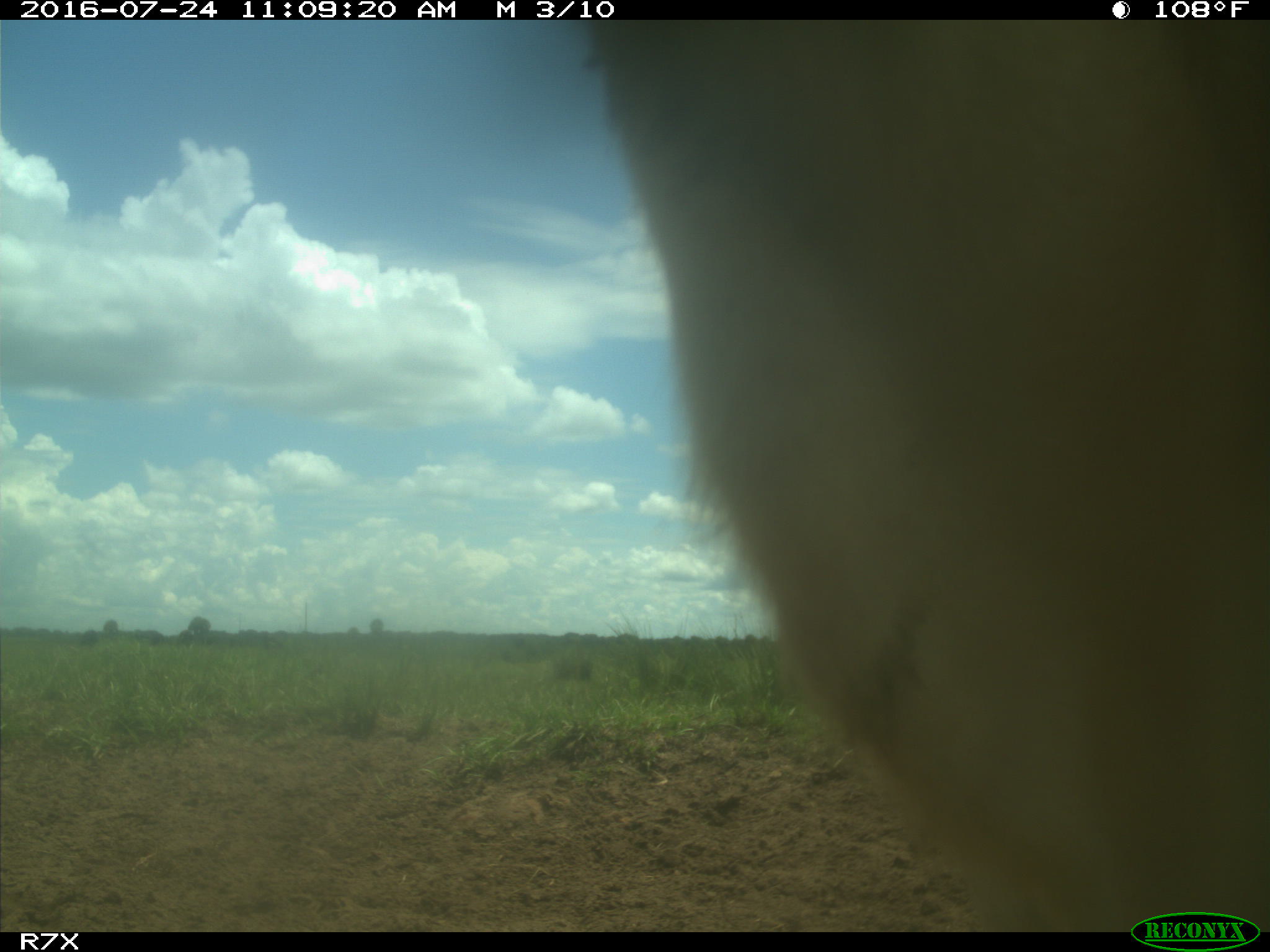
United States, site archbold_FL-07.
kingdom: Animalia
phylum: Chordata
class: Mammalia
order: Artiodactyla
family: Bovidae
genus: Bos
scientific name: Bos taurus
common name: domestic cow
Bos taurus (domestic cow).